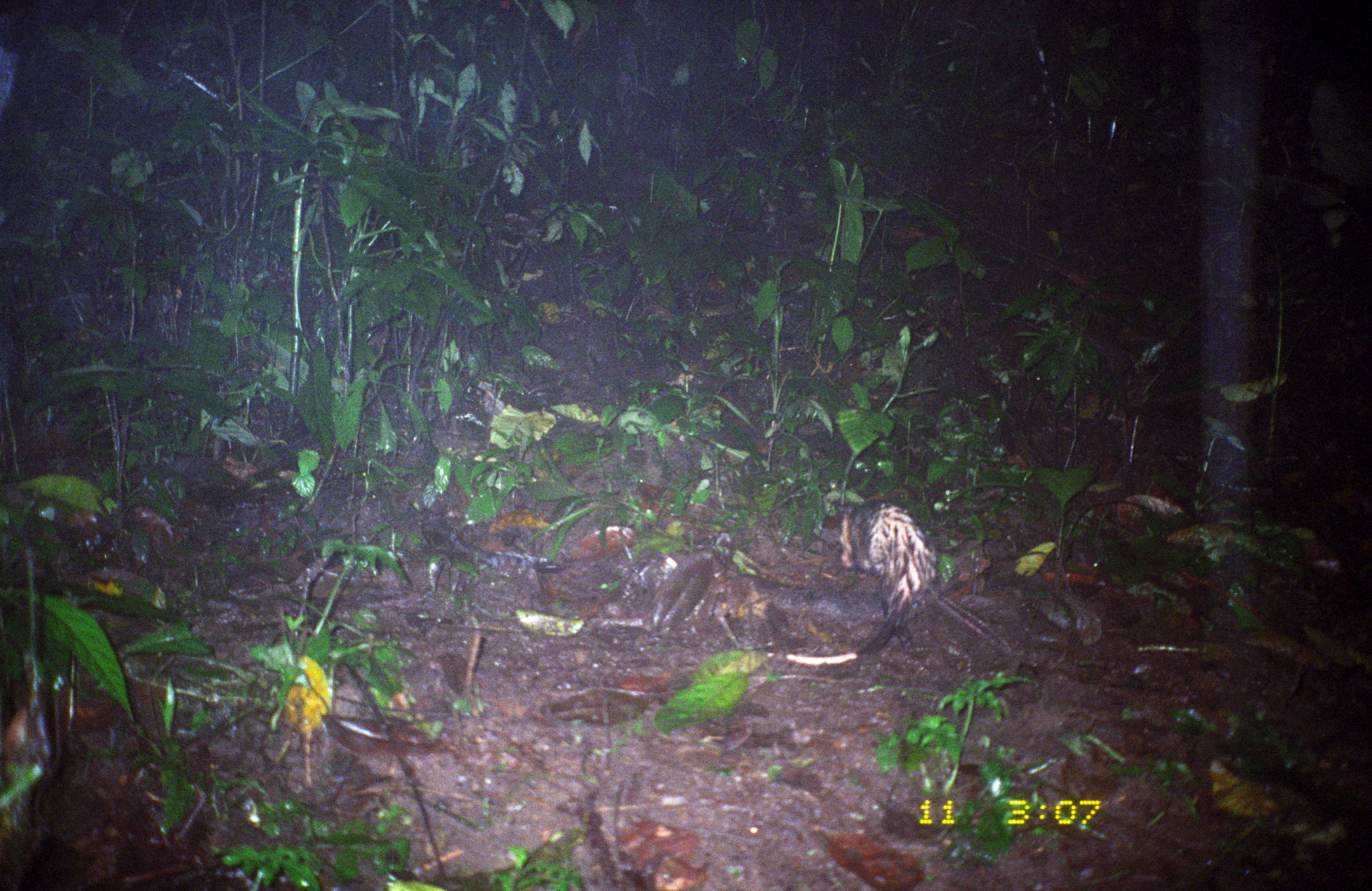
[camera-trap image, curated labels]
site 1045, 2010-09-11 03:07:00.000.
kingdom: Animalia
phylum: Chordata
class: Mammalia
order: Didelphimorphia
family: Didelphidae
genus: Didelphis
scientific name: Didelphis marsupialis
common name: southern opossum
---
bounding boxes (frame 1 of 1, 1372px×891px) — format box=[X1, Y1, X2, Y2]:
didelphis marsupialis: box=[786, 499, 937, 665]